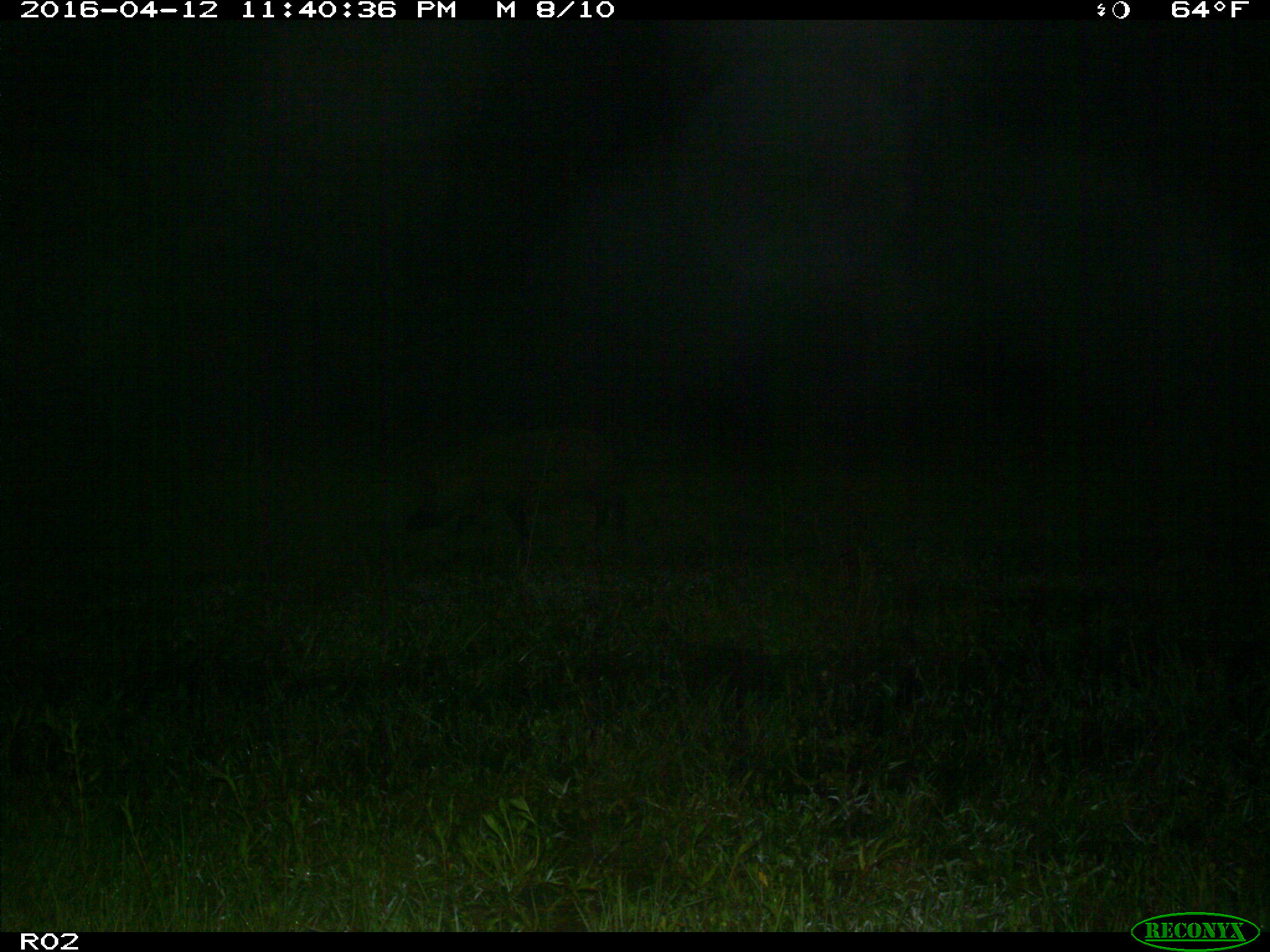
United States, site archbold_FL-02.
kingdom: Animalia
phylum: Chordata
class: Mammalia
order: Artiodactyla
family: Suidae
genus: Sus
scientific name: Sus scrofa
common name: wild boar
Sus scrofa (wild boar).